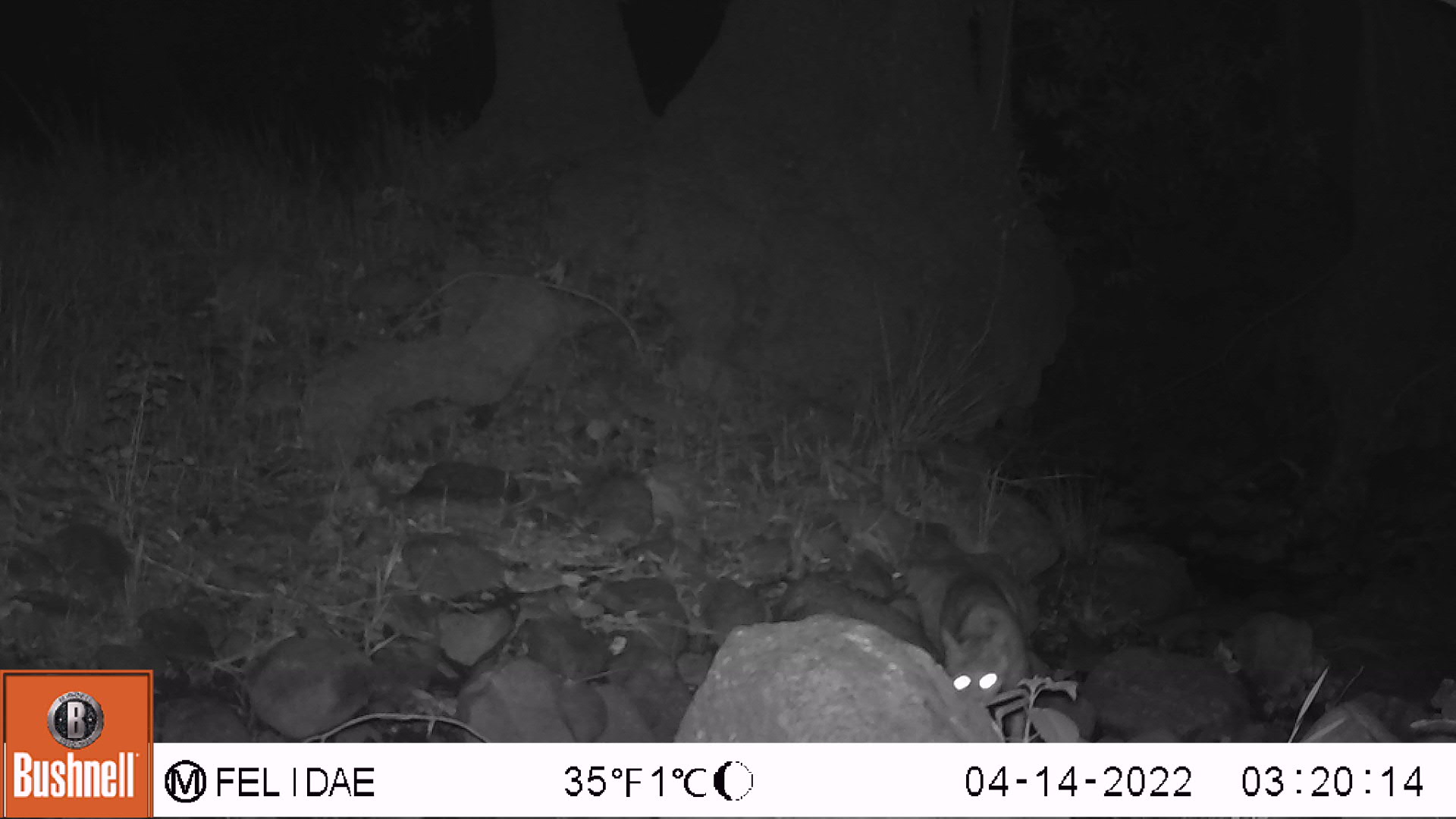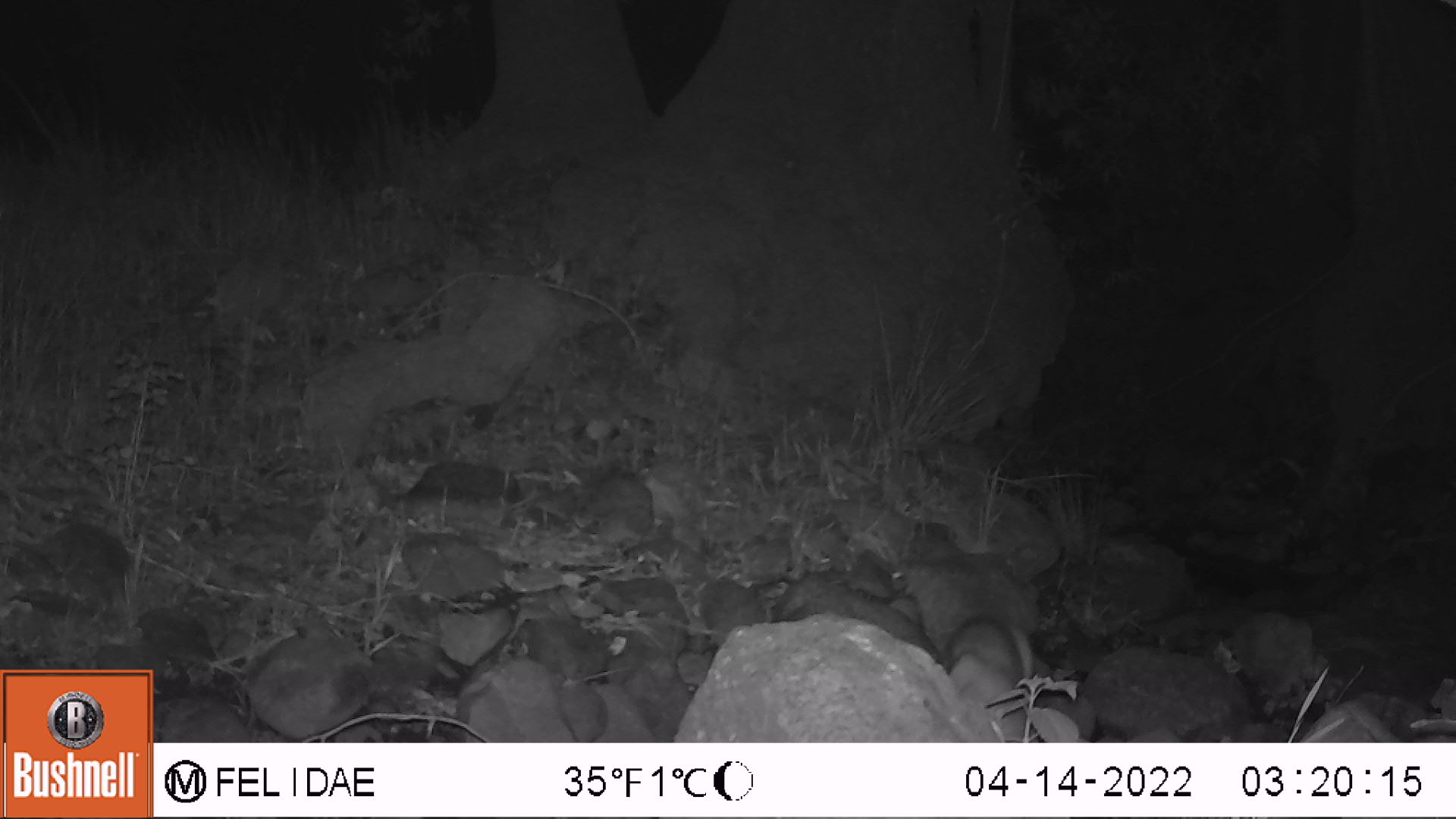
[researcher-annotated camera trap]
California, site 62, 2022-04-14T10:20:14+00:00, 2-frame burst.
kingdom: Animalia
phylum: Chordata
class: Mammalia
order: Carnivora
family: Felidae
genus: Lynx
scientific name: Lynx rufus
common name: bobcat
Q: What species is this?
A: Bobcat (Lynx rufus).